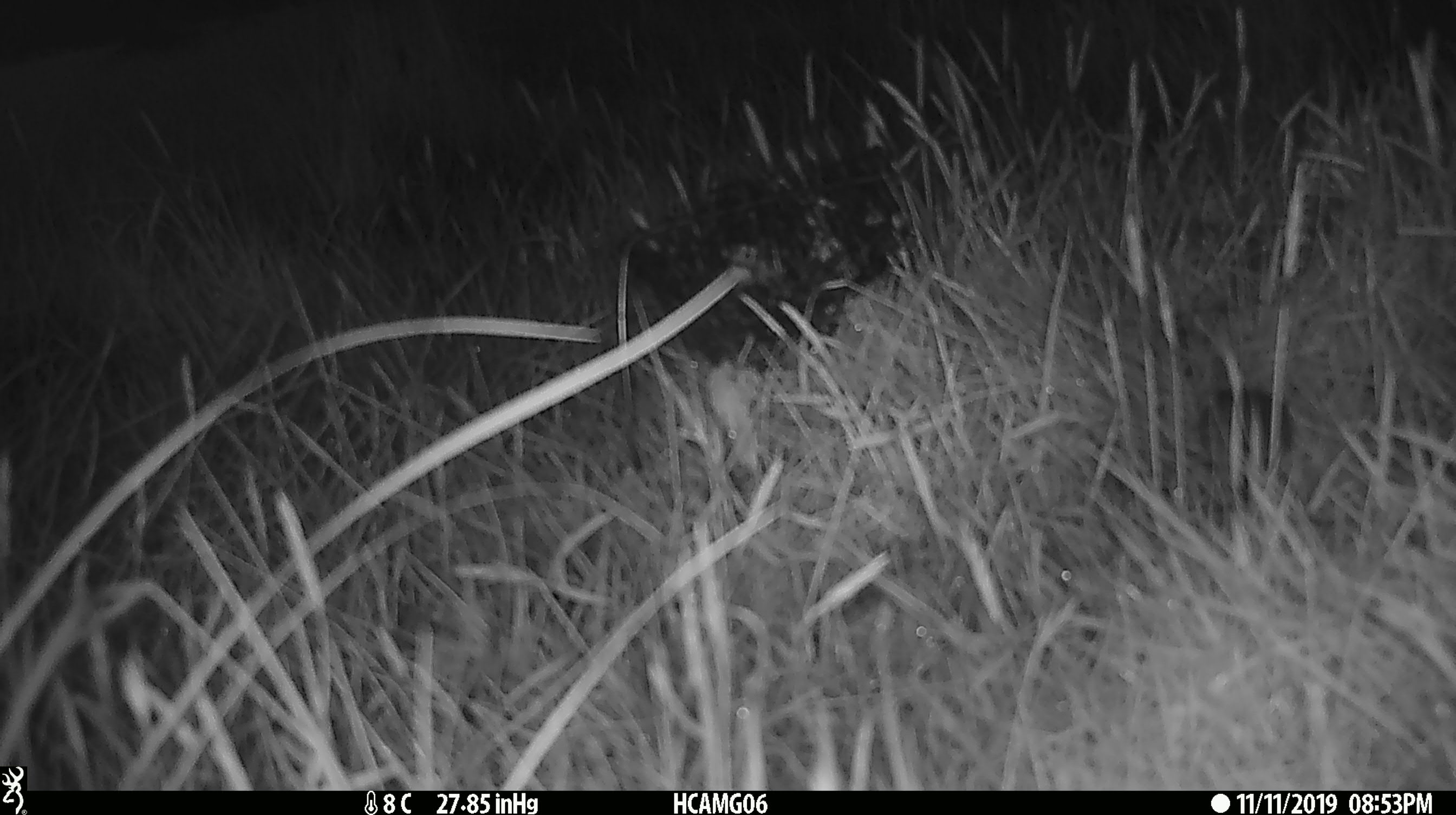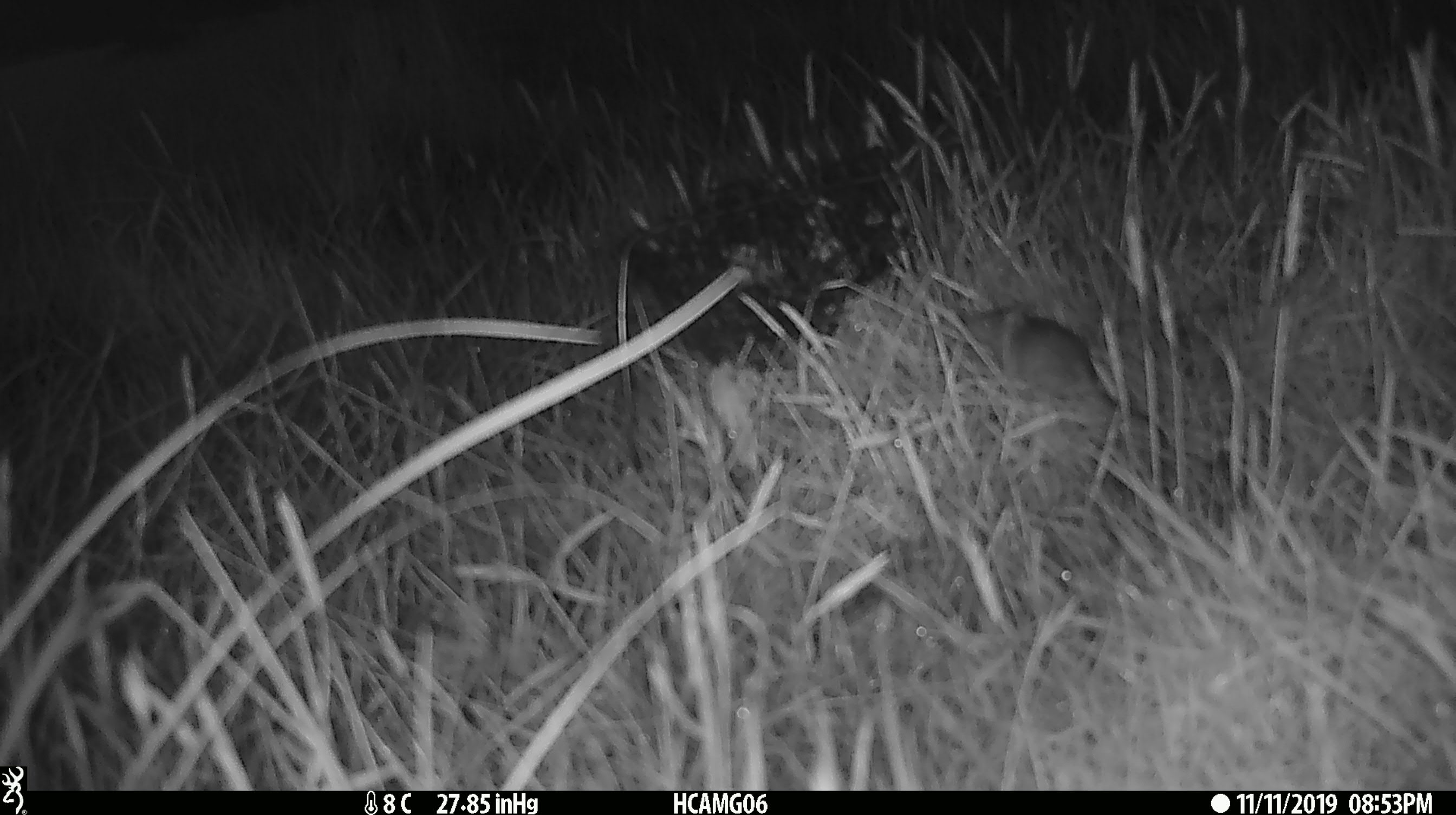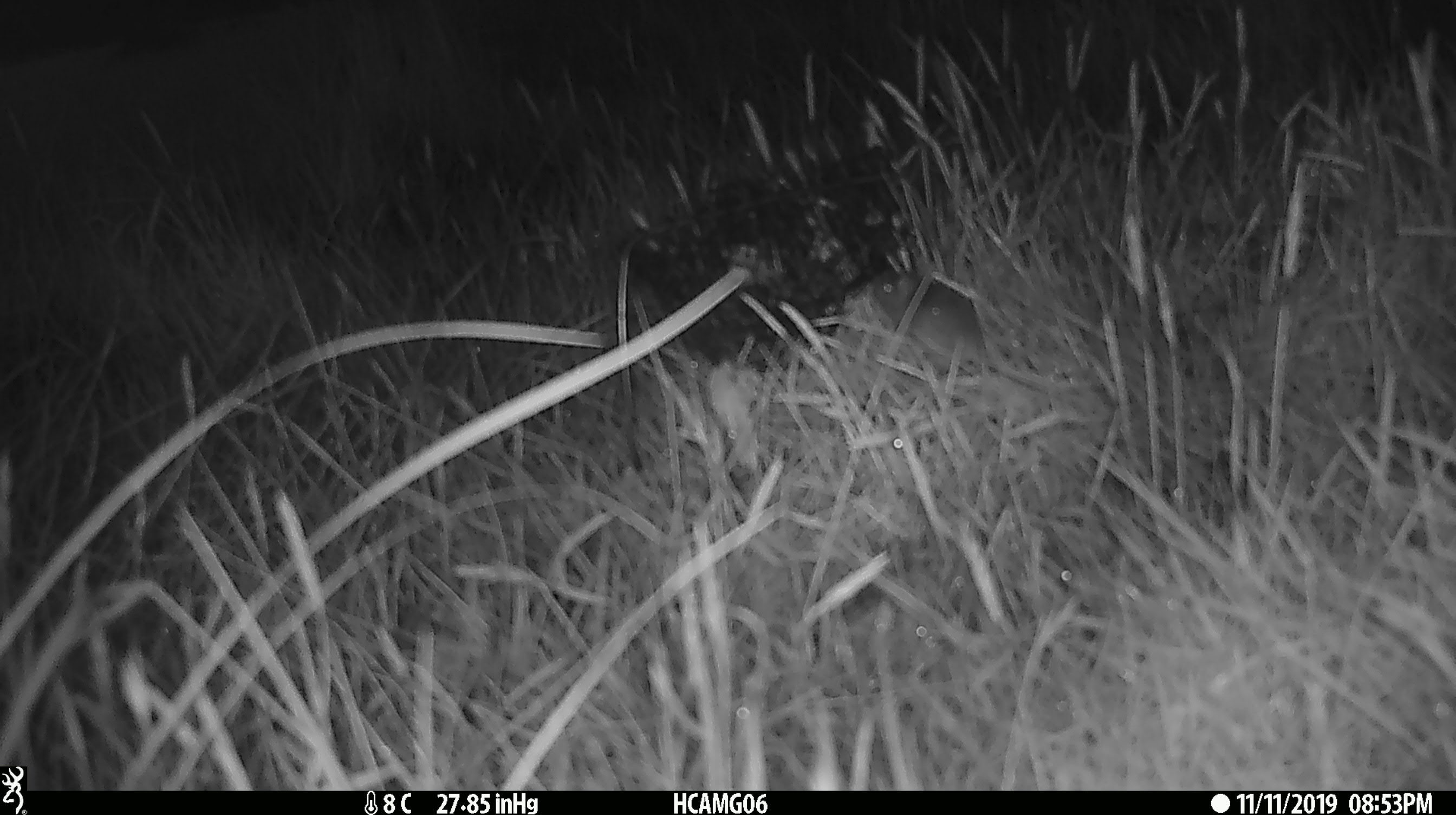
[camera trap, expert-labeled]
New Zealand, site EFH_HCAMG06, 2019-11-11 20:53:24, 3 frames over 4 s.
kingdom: Animalia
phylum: Chordata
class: Mammalia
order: Rodentia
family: Muridae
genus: Mus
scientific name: Mus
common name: mouse